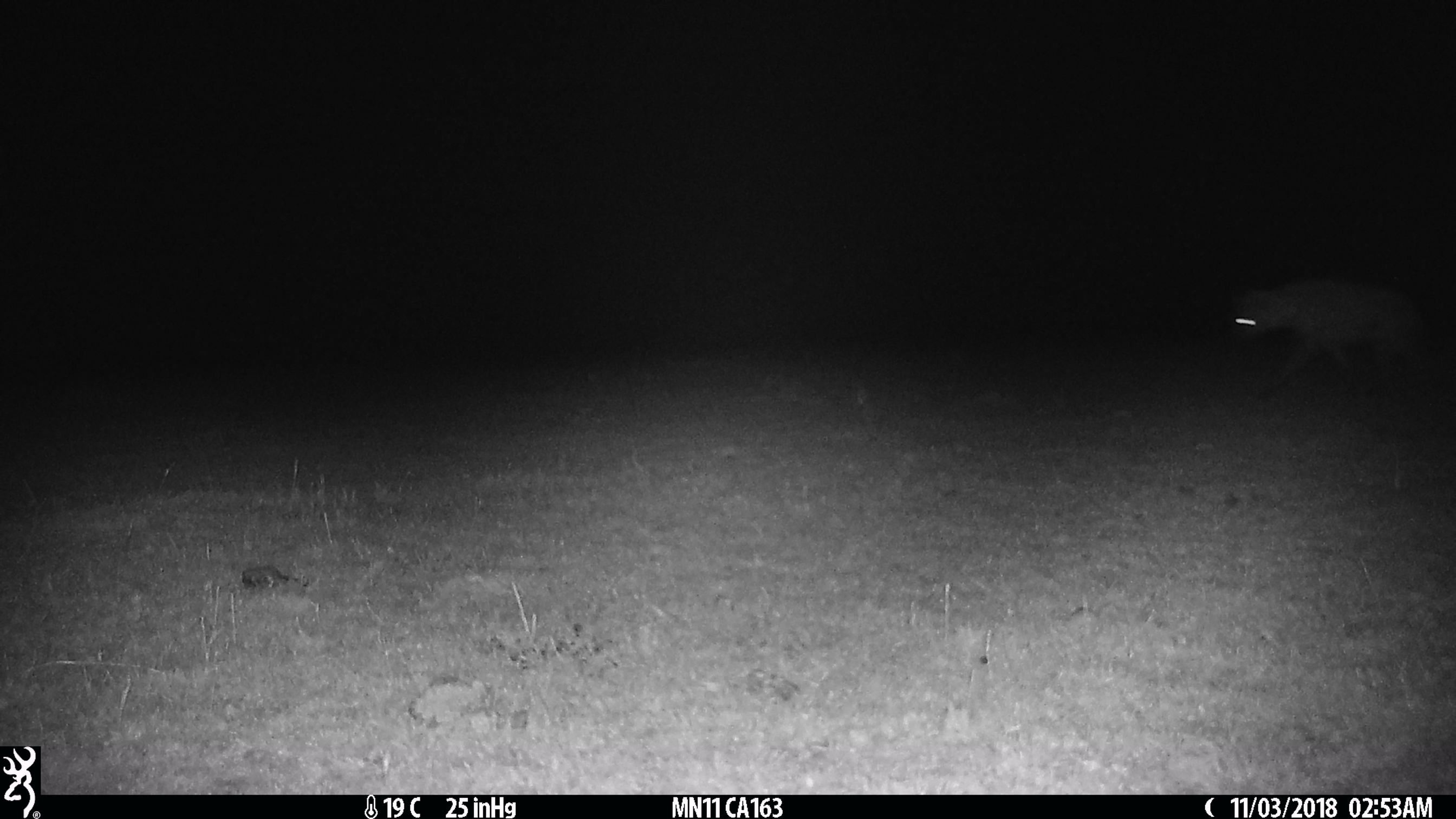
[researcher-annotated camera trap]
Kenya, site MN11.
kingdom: Animalia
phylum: Chordata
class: Mammalia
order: Carnivora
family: Hyaenidae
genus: Crocuta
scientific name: Crocuta crocuta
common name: spotted hyena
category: hyena spotted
Hyena spotted (spotted hyena) (Crocuta crocuta).